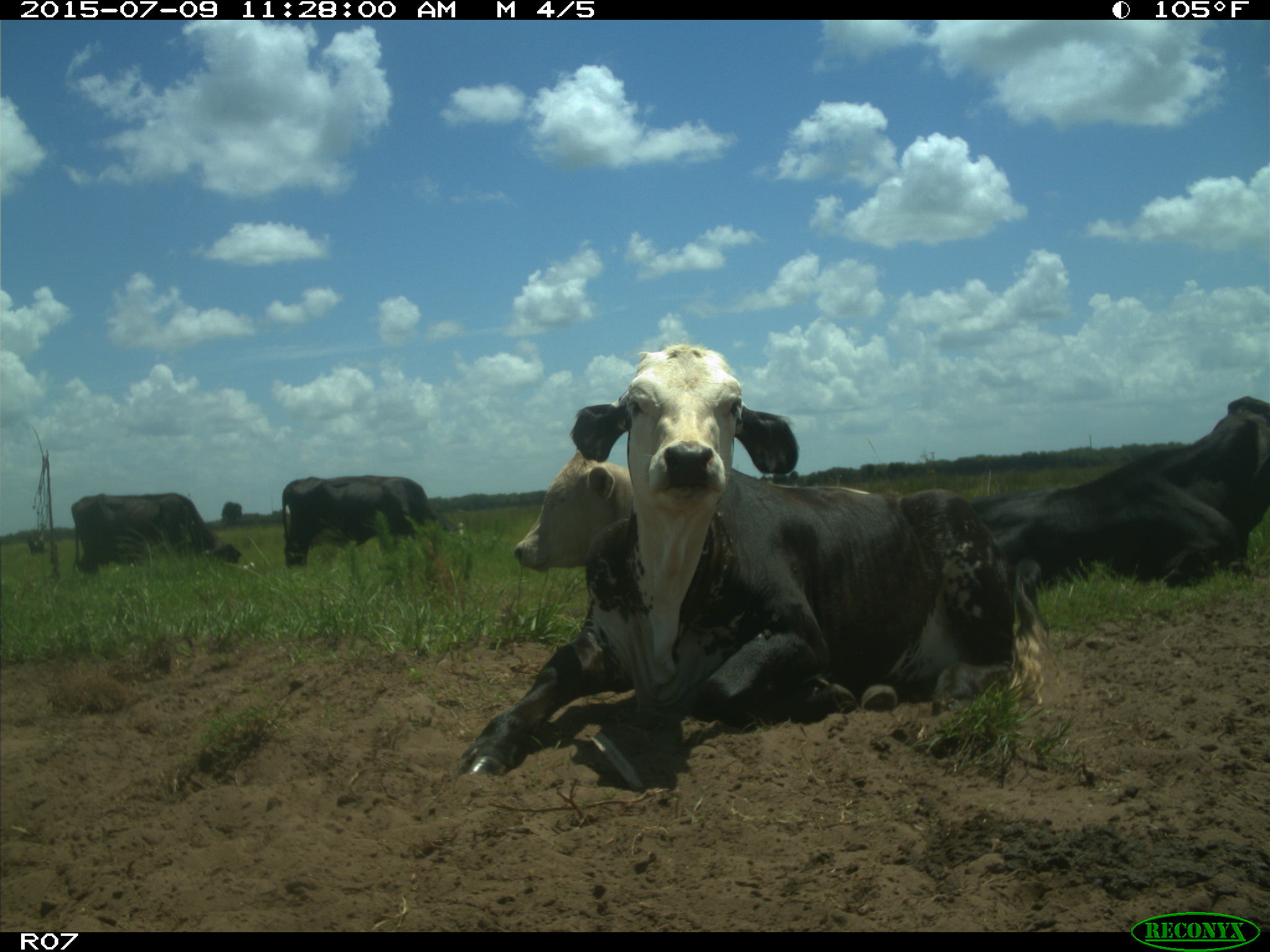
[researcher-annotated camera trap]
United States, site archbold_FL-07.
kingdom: Animalia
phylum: Chordata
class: Mammalia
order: Artiodactyla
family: Bovidae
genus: Bos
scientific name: Bos taurus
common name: domestic cow